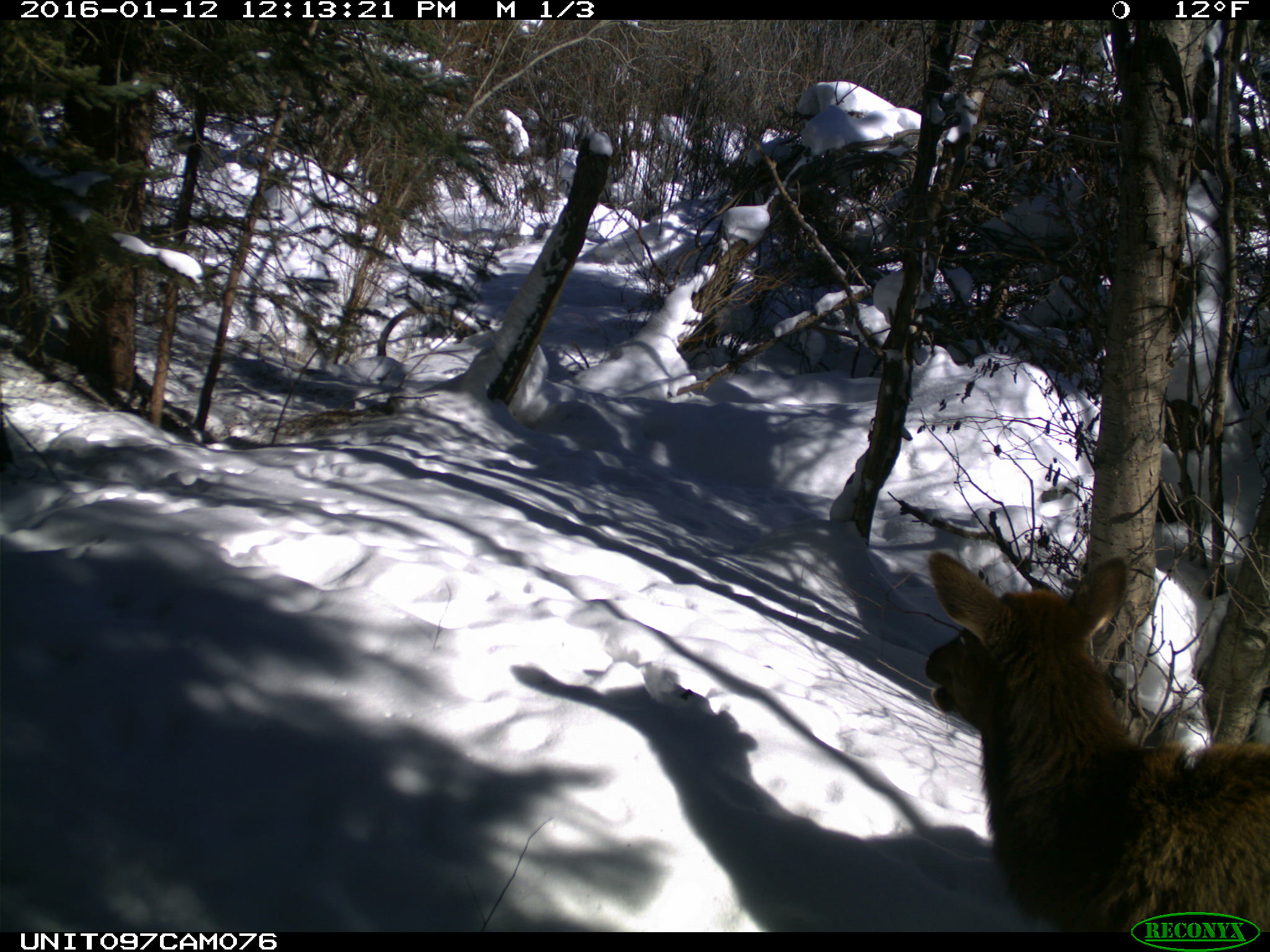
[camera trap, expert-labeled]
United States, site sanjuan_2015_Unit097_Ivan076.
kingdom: Animalia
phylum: Chordata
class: Mammalia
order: Artiodactyla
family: Cervidae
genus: Cervus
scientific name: Cervus elaphus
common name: red deer